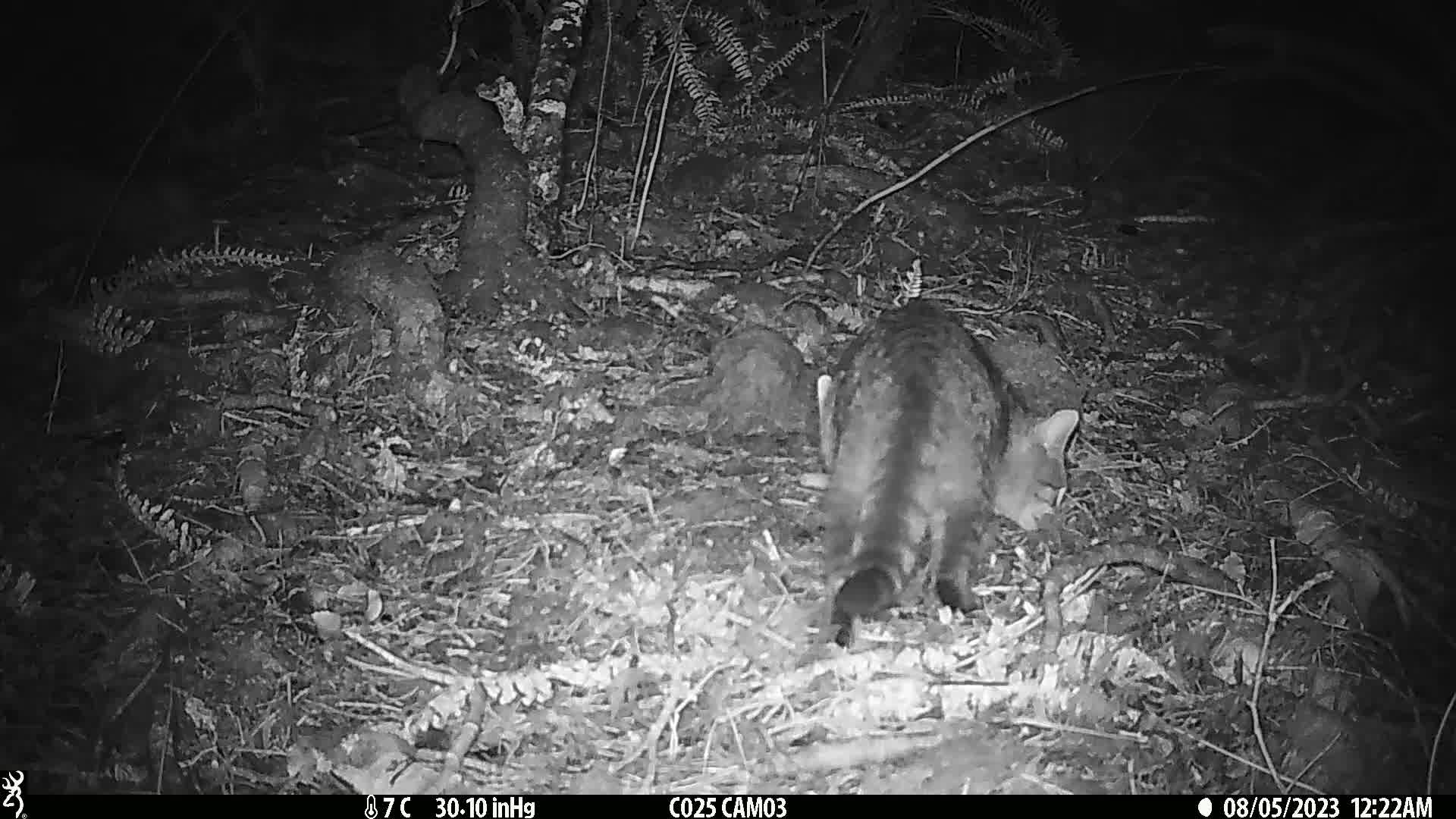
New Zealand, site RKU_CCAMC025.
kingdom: Animalia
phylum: Chordata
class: Mammalia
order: Carnivora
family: Felidae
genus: Felis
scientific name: Felis catus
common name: domestic cat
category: cat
Cat (domestic cat) (Felis catus).